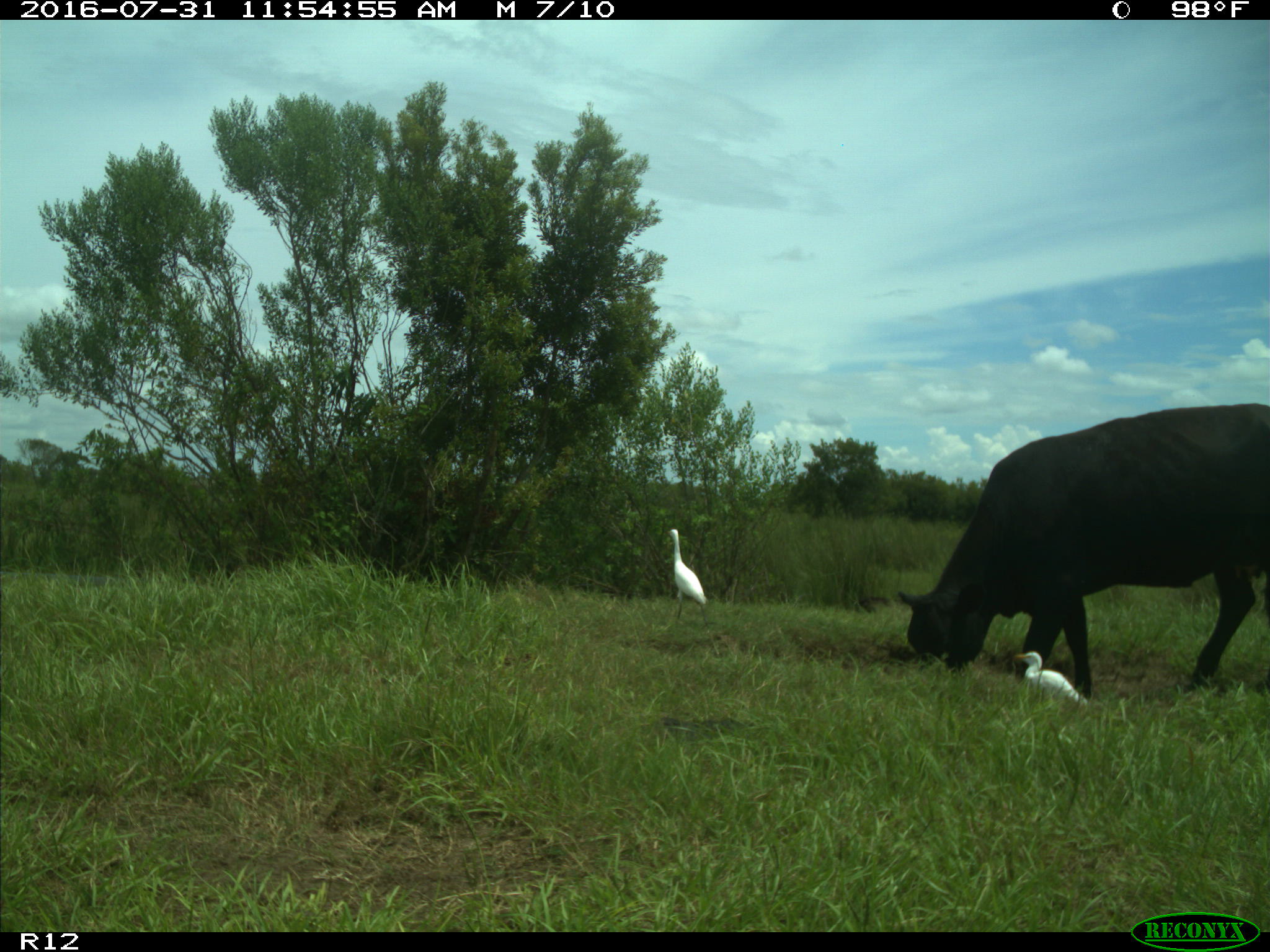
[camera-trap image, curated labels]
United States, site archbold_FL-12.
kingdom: Animalia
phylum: Chordata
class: Mammalia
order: Artiodactyla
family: Bovidae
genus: Bos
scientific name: Bos taurus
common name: domestic cow